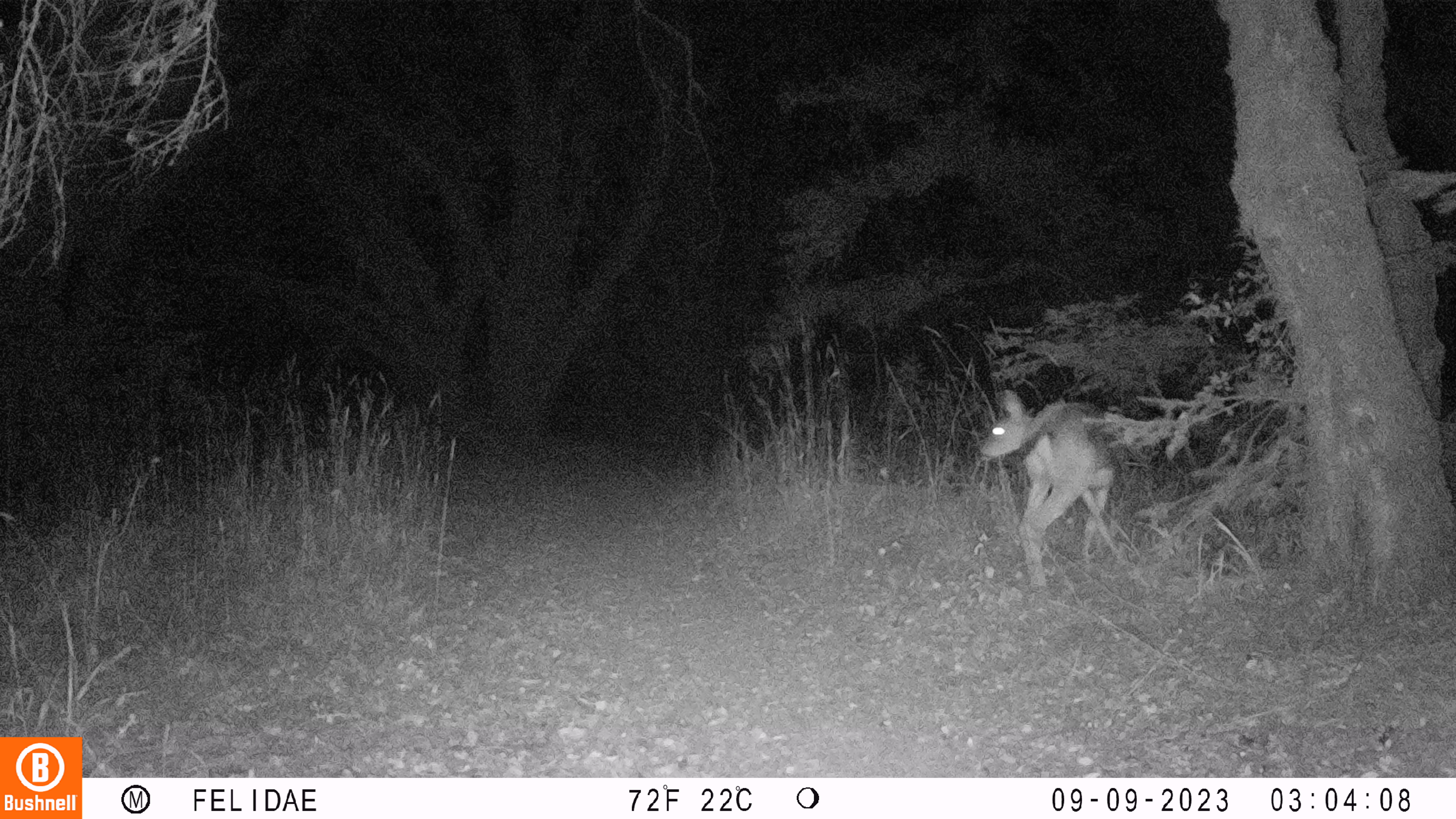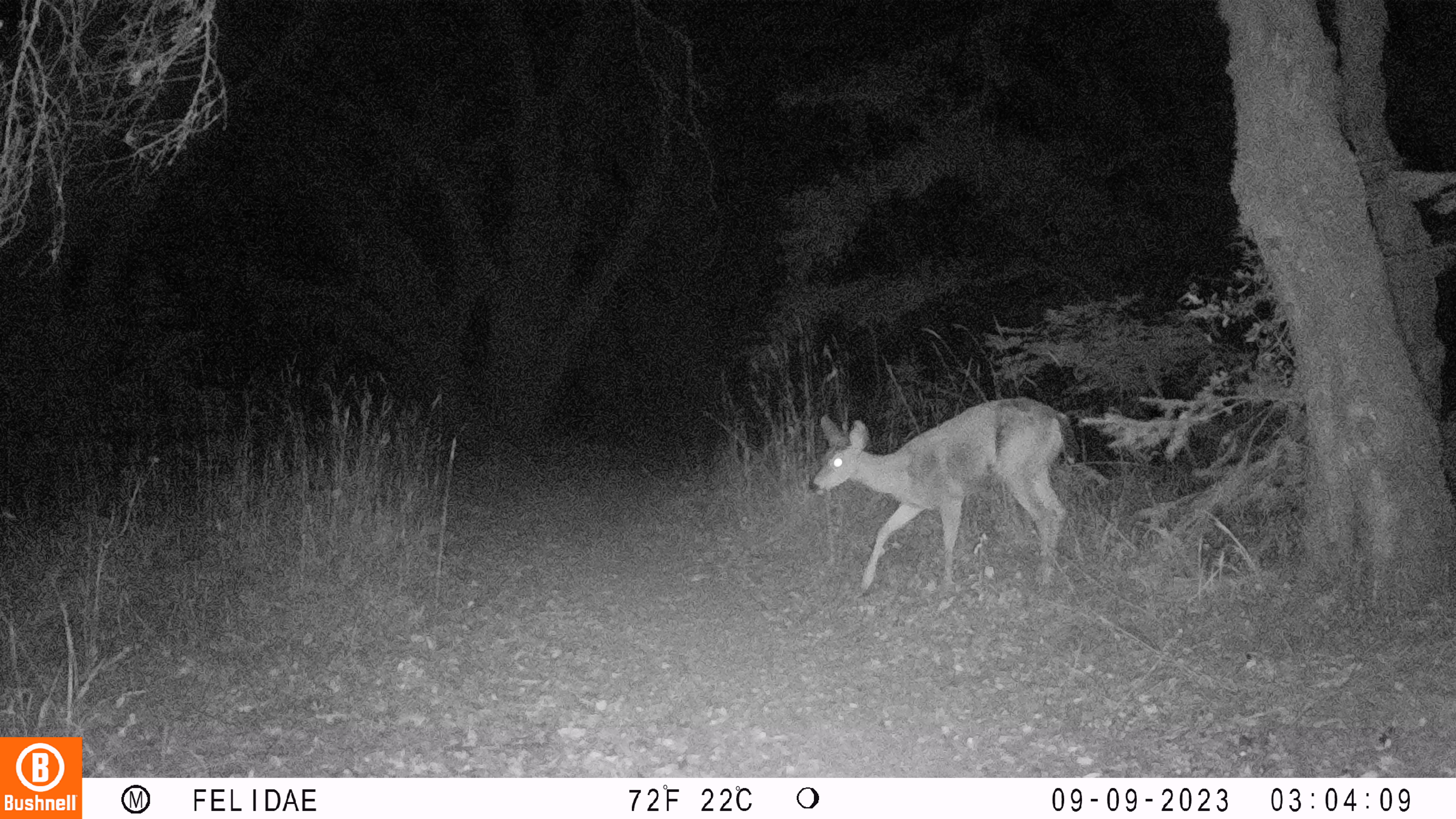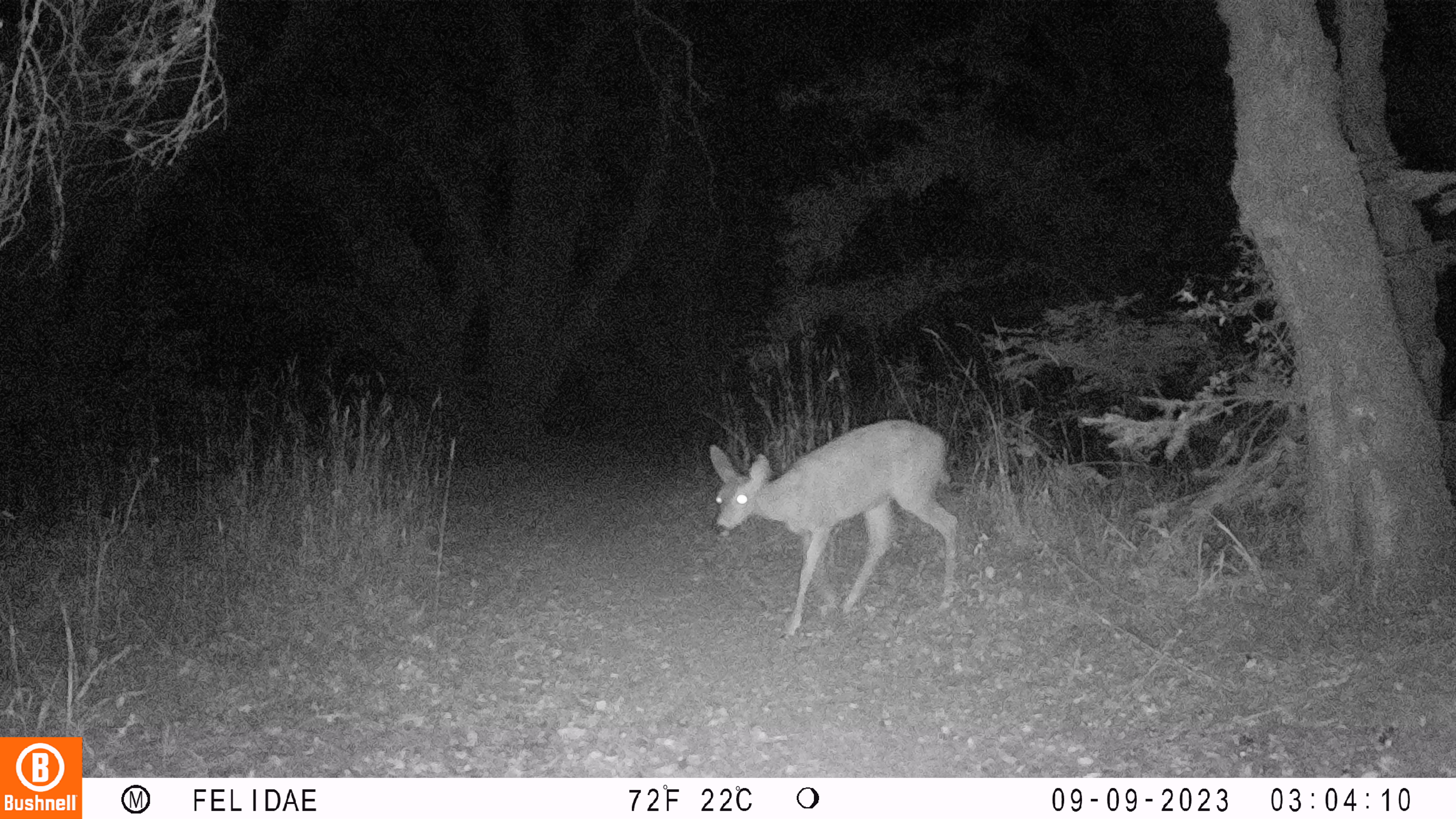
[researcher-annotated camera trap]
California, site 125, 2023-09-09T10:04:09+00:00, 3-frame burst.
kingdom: Animalia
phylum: Chordata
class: Mammalia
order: Artiodactyla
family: Cervidae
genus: Odocoileus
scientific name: Odocoileus hemionus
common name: mule deer